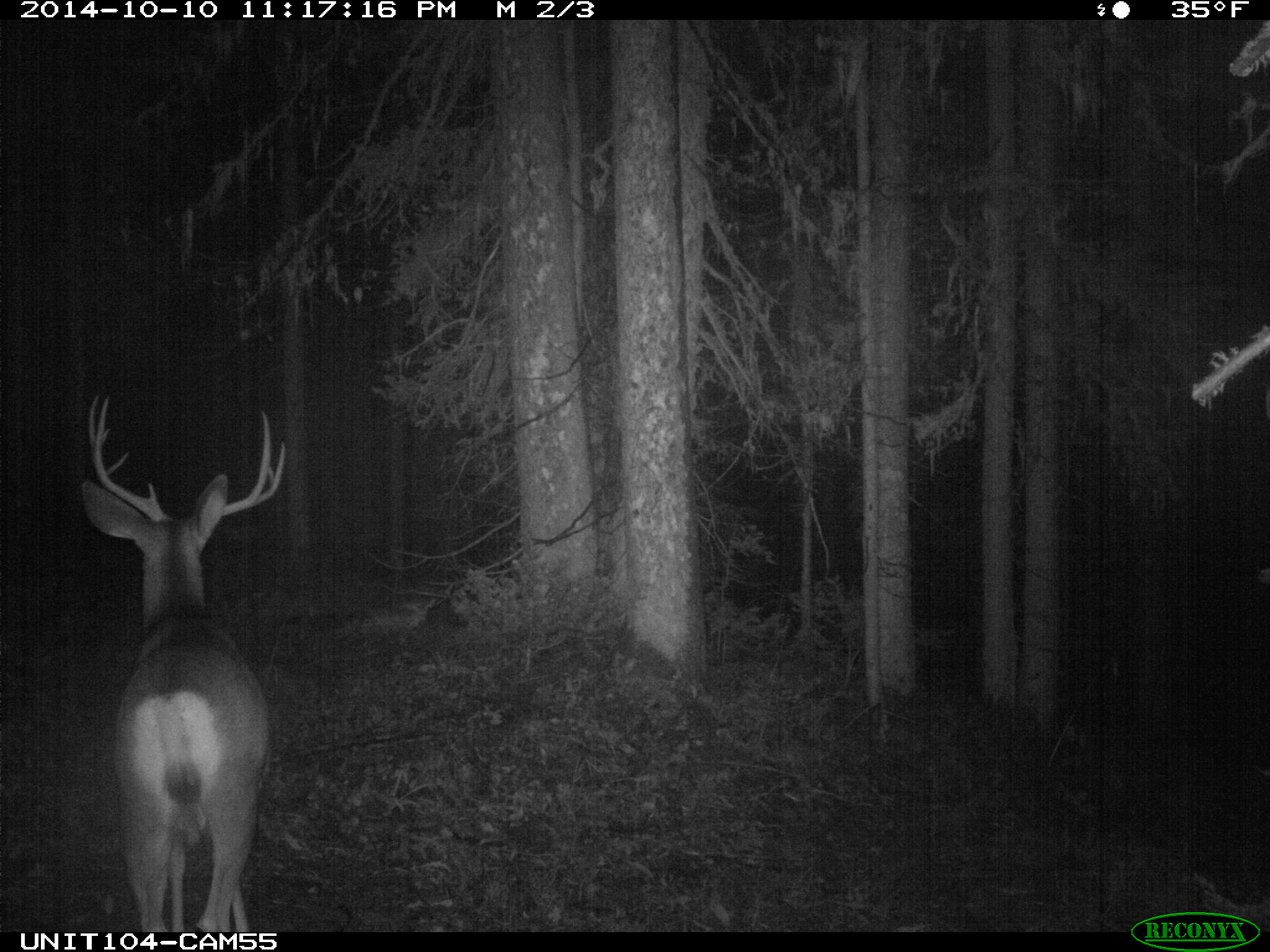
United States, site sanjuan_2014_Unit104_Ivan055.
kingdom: Animalia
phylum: Chordata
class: Mammalia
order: Artiodactyla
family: Cervidae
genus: Odocoileus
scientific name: Odocoileus hemionus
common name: mule deer